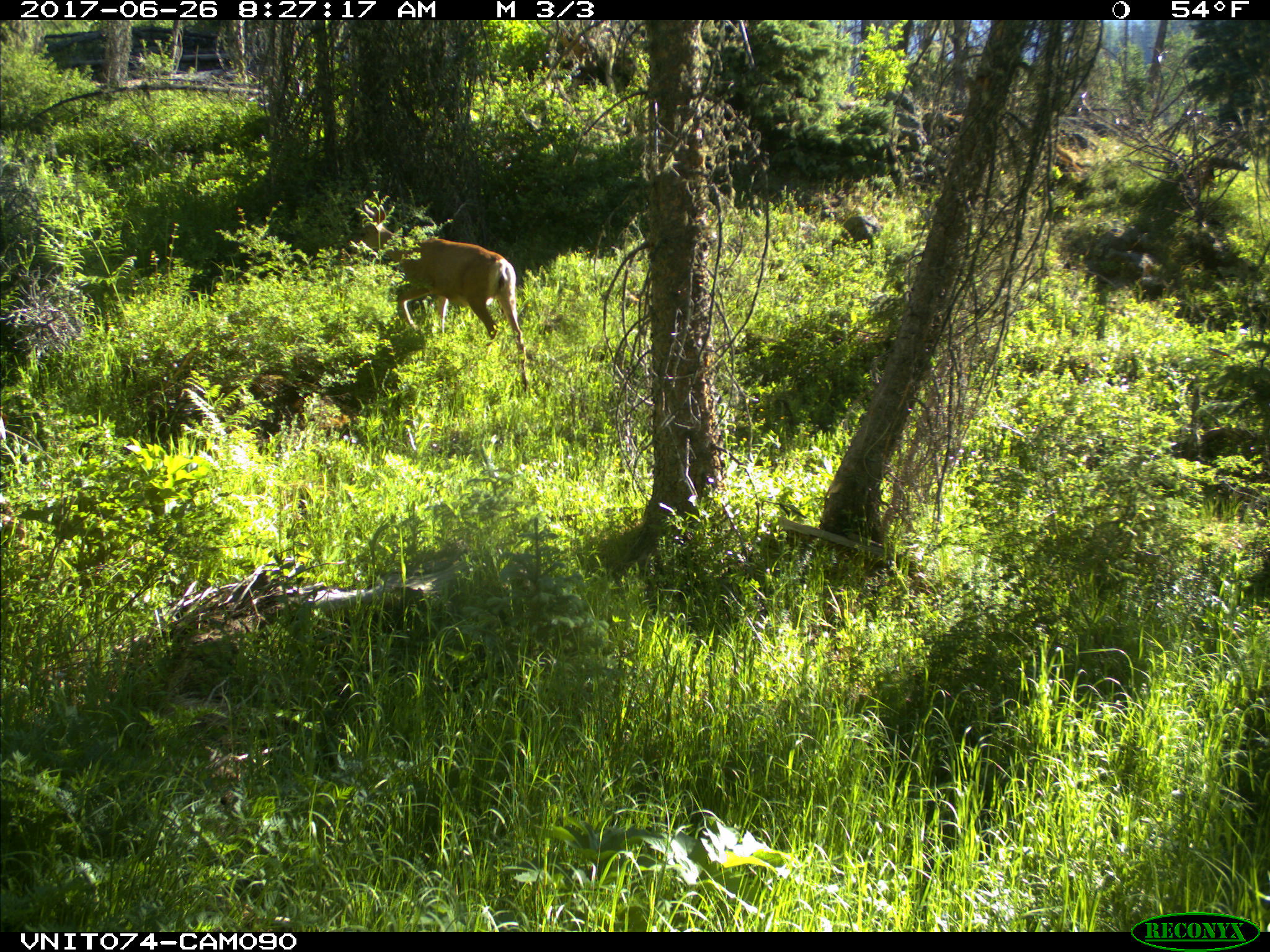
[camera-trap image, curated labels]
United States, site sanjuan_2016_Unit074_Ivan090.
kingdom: Animalia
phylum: Chordata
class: Mammalia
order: Artiodactyla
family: Cervidae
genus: Odocoileus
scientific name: Odocoileus hemionus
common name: mule deer